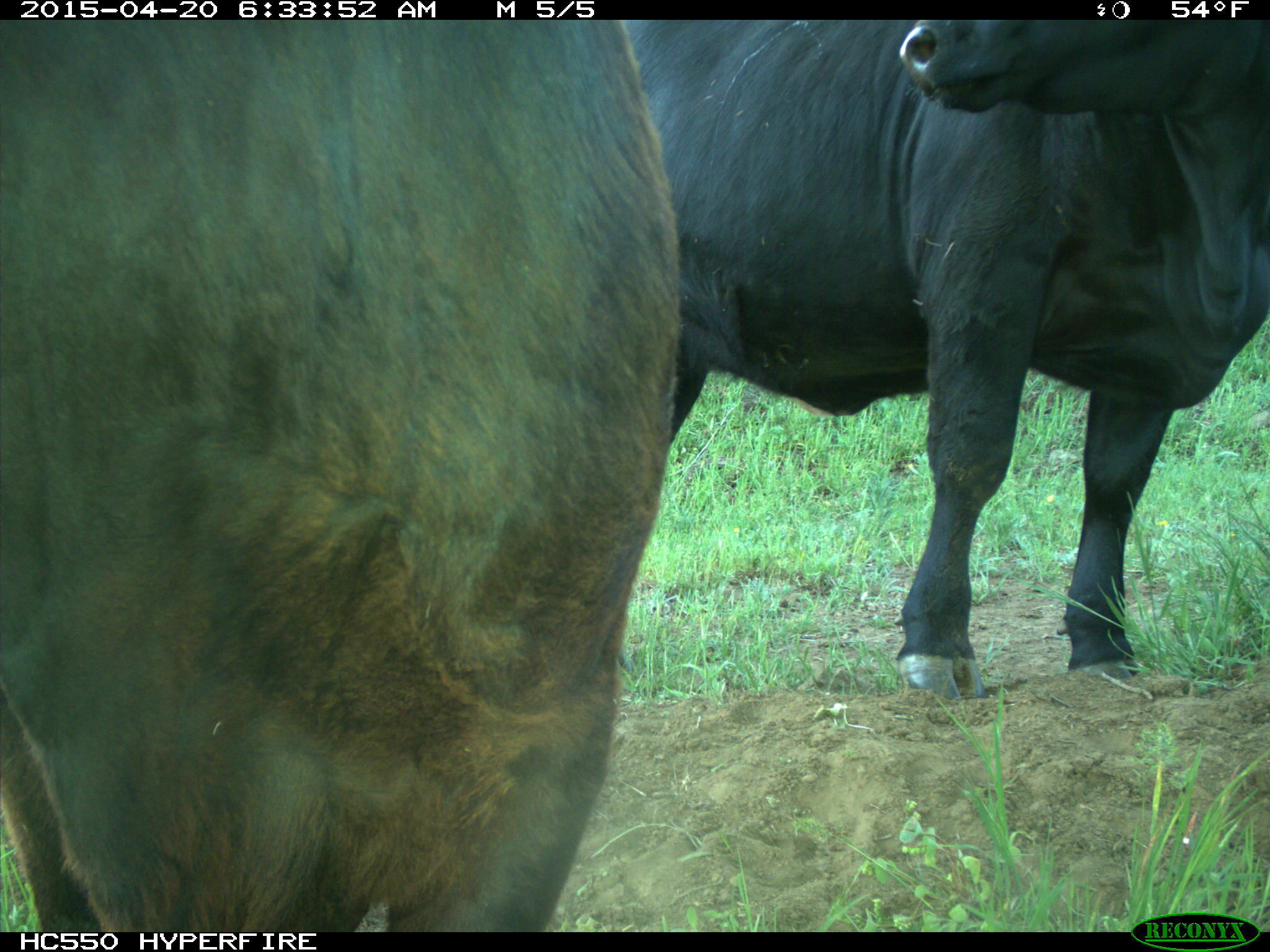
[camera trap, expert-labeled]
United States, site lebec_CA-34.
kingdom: Animalia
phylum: Chordata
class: Mammalia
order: Artiodactyla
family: Bovidae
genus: Bos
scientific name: Bos taurus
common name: domestic cow